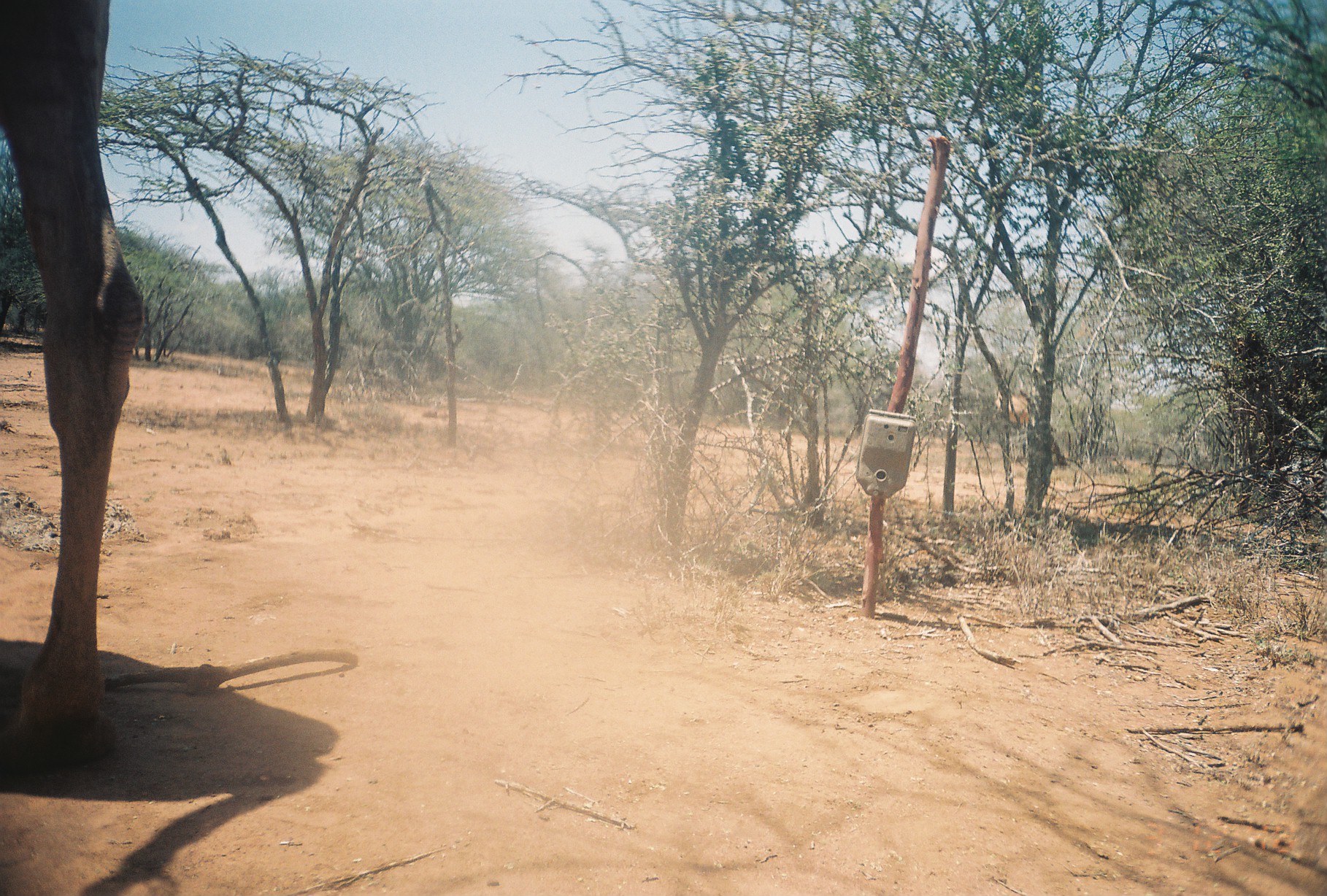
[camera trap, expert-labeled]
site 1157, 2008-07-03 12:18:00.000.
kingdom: Animalia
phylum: Chordata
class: Mammalia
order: Artiodactyla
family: Camelidae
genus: Camelus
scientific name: Camelus dromedarius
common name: dromedary camel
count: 2